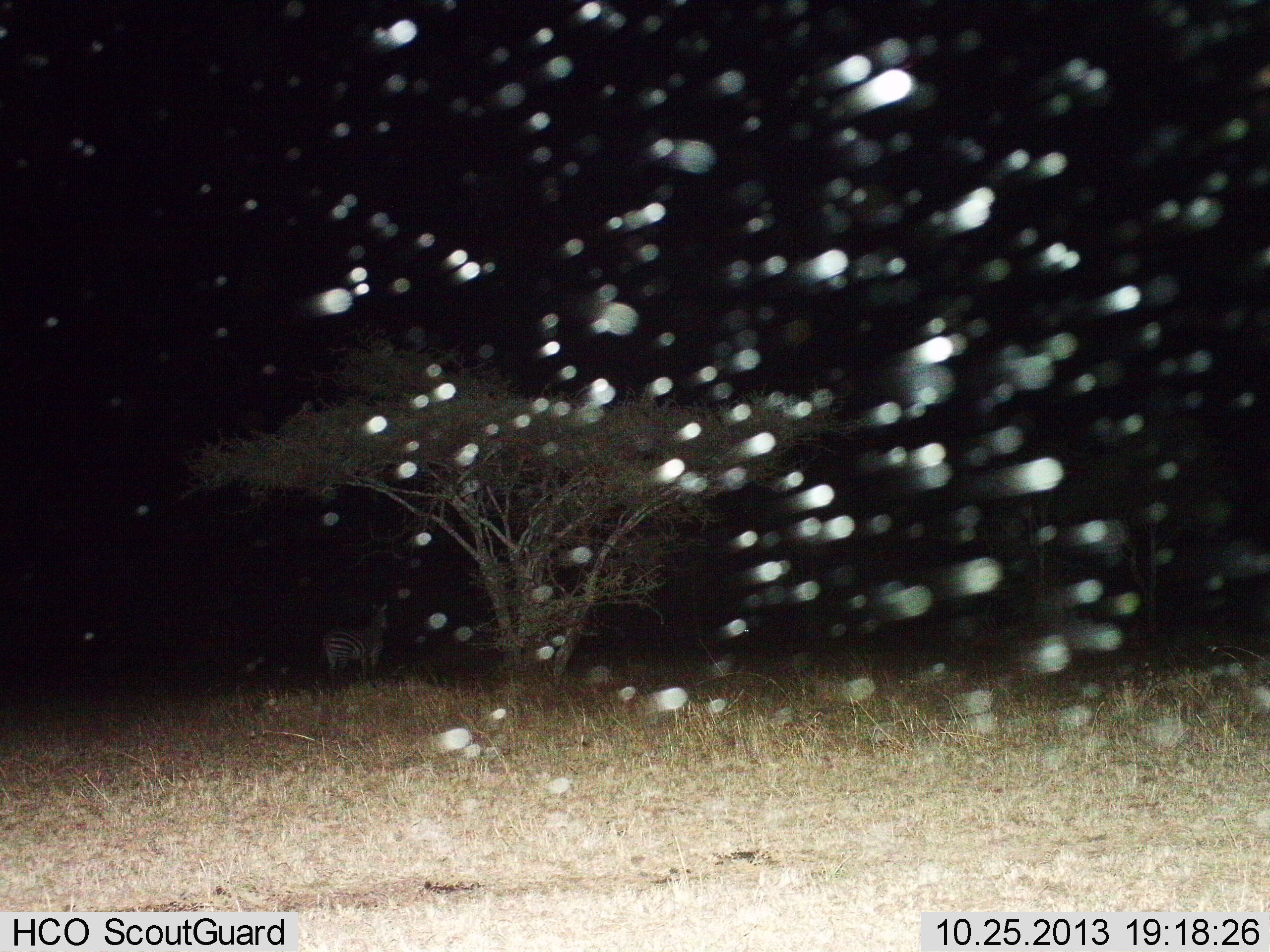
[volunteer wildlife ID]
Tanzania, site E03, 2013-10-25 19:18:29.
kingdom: Animalia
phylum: Chordata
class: Mammalia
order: Perissodactyla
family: Equidae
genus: Equus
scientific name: Equus quagga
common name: plains zebra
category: zebra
Zebra (plains zebra) (Equus quagga), count 1. Behavior (volunteer vote fractions): standing 90%, resting 10%, moving 0%, interacting 0%. Young present (vote fraction): 0%. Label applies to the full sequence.